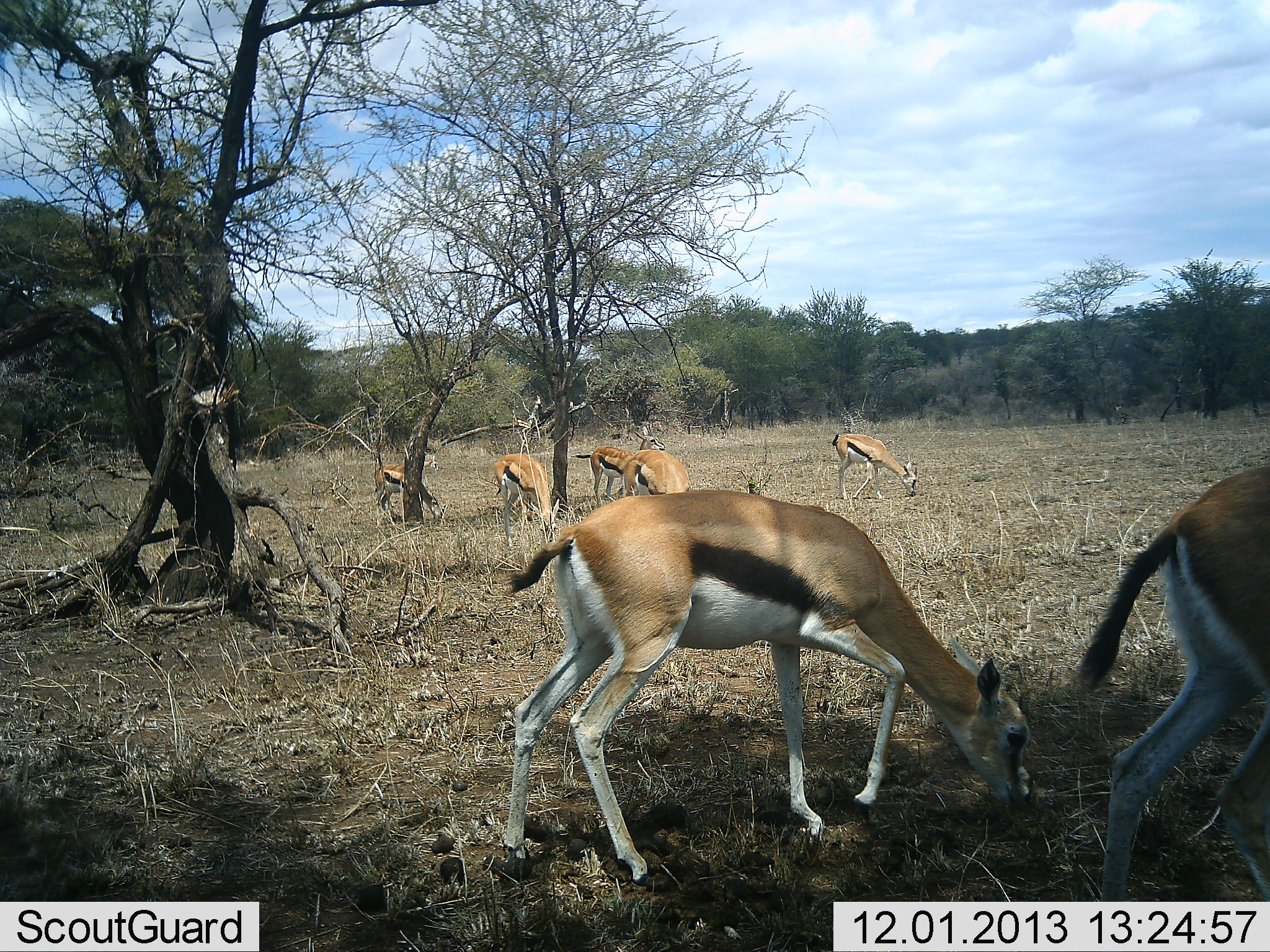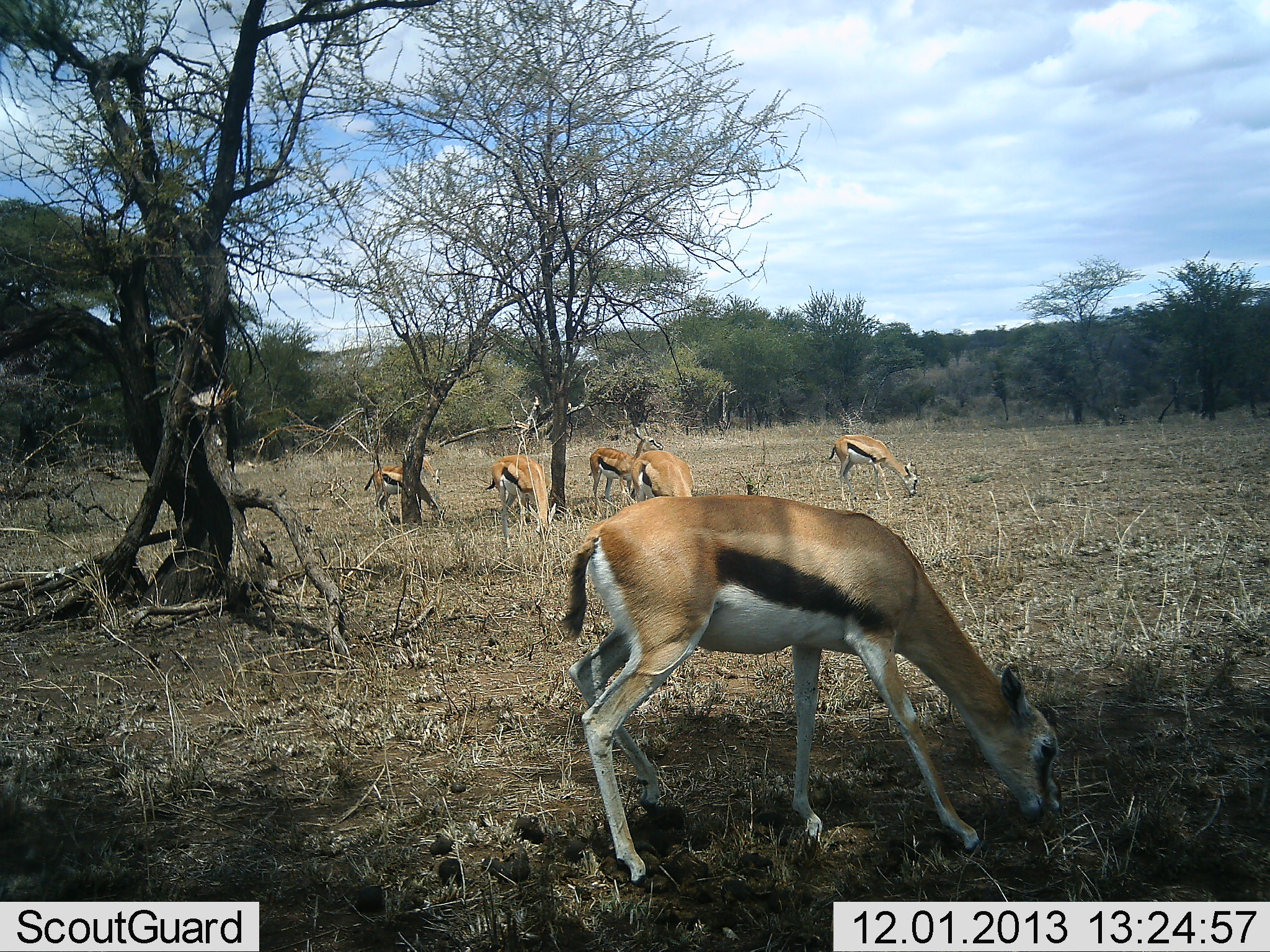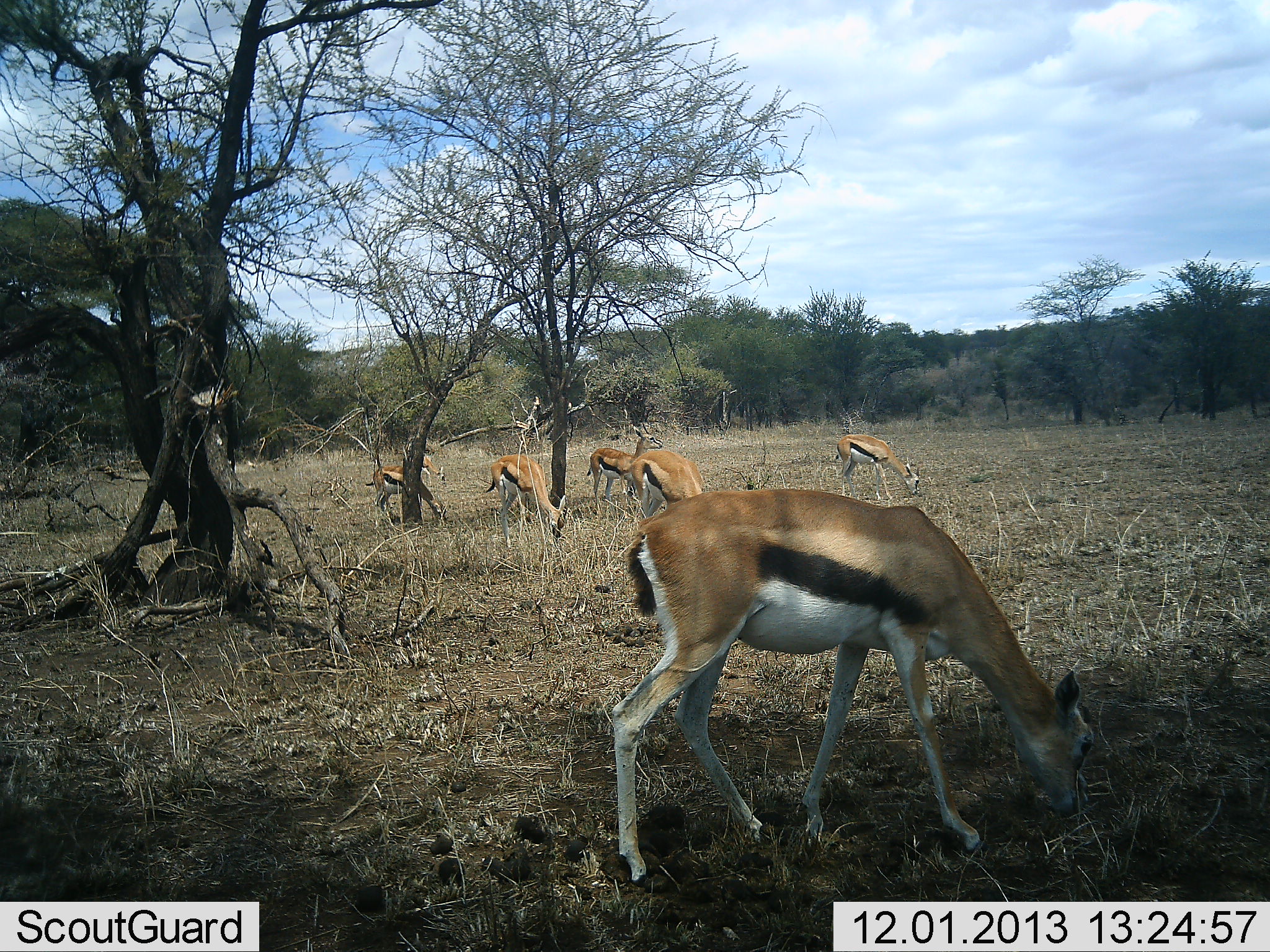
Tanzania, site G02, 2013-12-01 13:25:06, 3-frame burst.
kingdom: Animalia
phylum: Chordata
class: Mammalia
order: Artiodactyla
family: Bovidae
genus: Eudorcas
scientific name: Eudorcas thomsonii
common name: thomson's gazelle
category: gazellethomsons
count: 6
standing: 10%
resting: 0%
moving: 0%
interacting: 0%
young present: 0%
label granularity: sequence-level